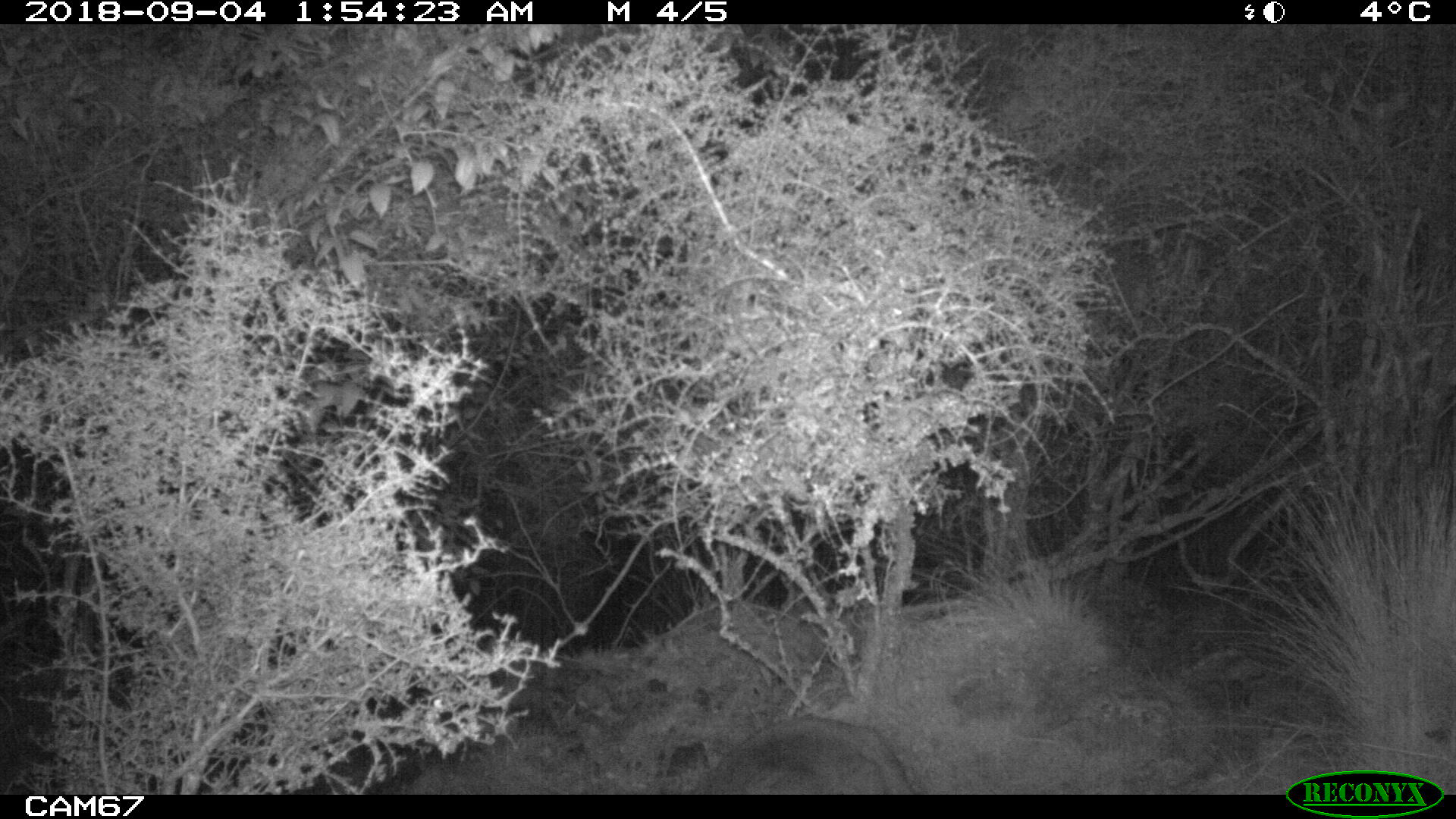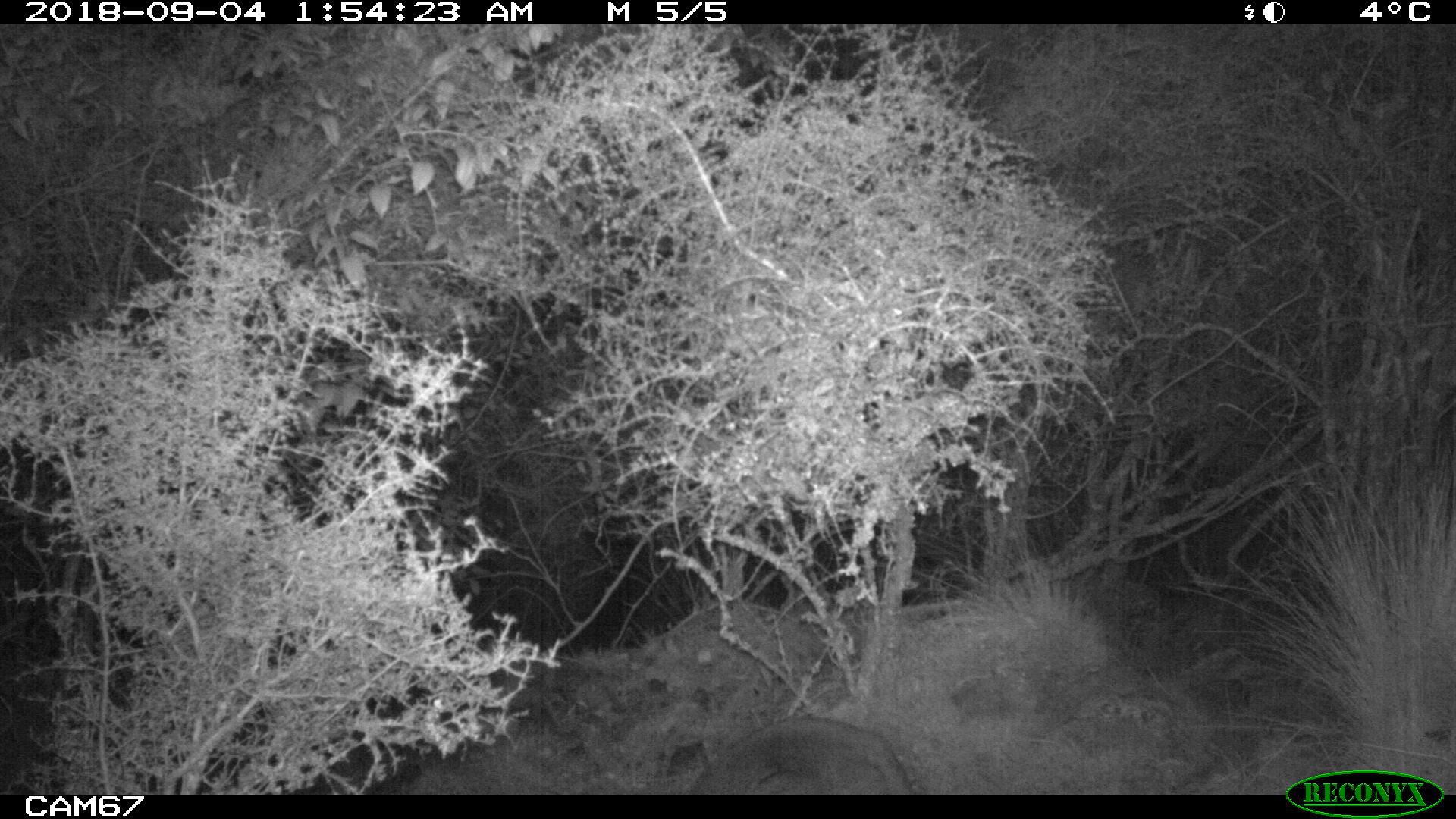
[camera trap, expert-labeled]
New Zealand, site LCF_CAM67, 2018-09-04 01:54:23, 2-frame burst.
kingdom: Animalia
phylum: Chordata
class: Mammalia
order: Diprotodontia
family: Macropodidae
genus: Notamacropus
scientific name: Notamacropus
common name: wallaby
Wallaby (Notamacropus).